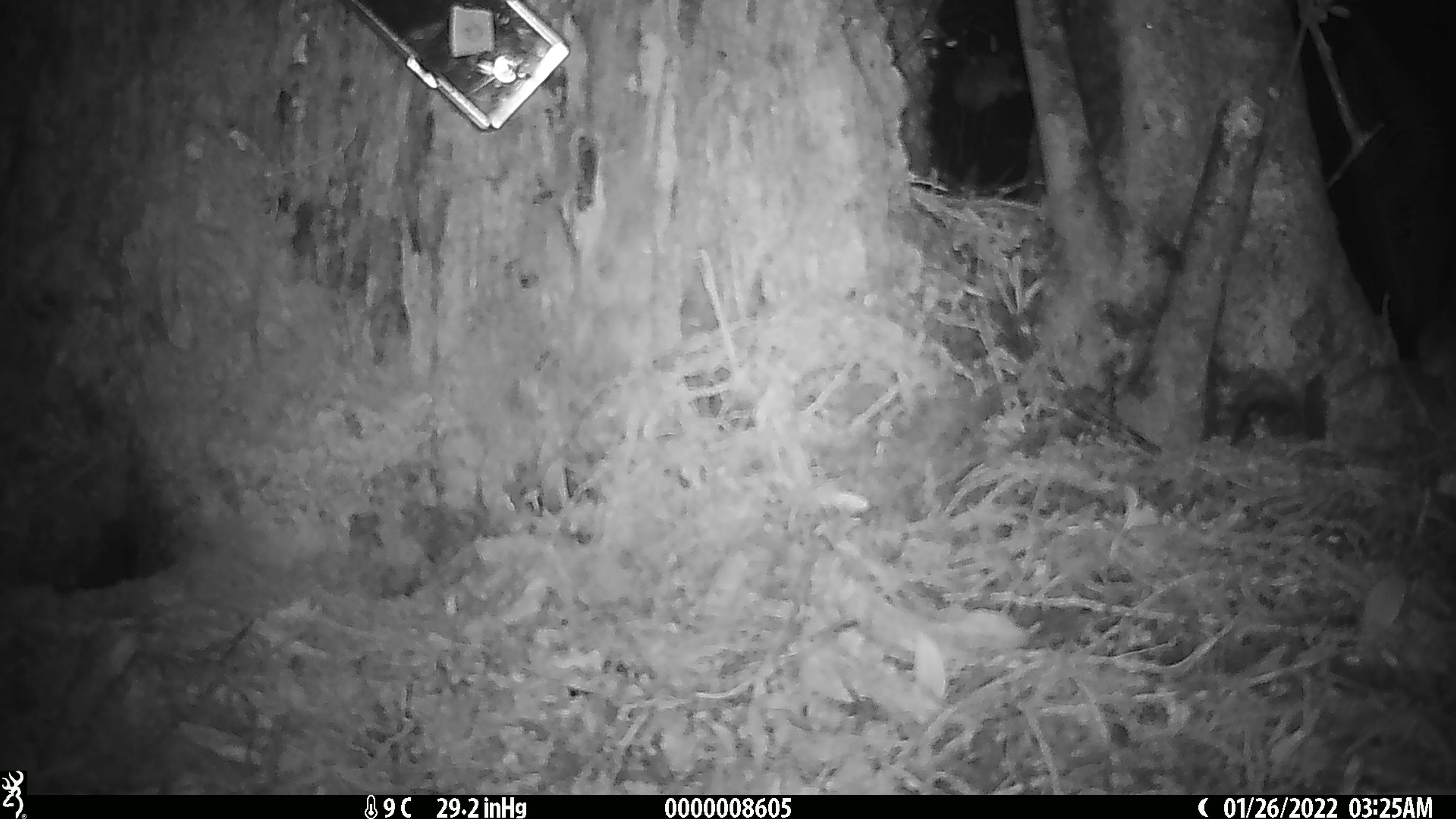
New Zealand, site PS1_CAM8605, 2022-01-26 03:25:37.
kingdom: Animalia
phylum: Chordata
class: Mammalia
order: Rodentia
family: Muridae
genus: Mus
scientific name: Mus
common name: mouse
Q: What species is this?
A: Mouse (Mus).